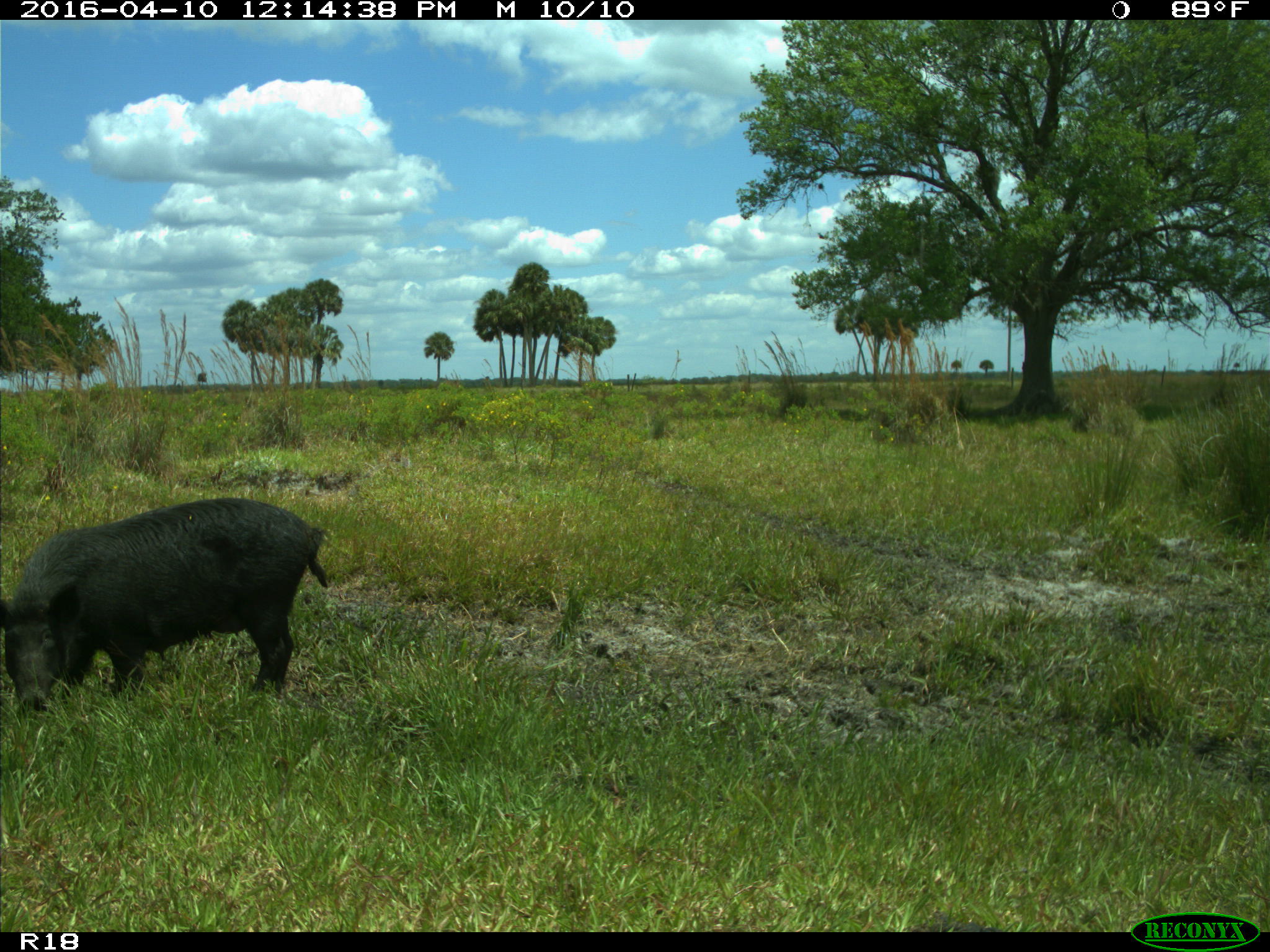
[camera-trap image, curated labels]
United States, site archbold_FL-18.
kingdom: Animalia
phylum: Chordata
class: Mammalia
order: Artiodactyla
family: Suidae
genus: Sus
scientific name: Sus scrofa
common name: wild boar